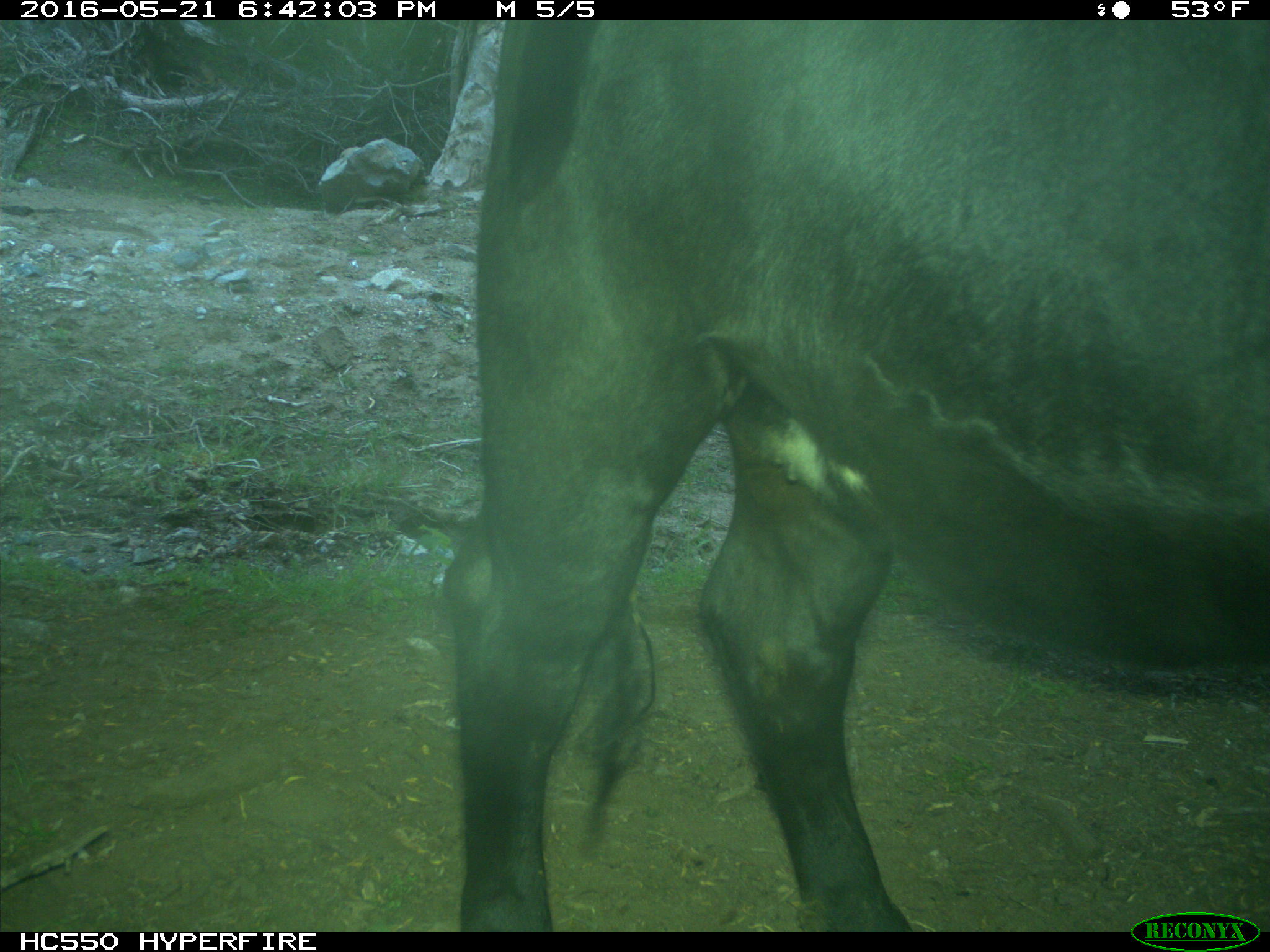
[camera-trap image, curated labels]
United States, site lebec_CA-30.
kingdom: Animalia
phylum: Chordata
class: Mammalia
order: Artiodactyla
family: Bovidae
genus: Bos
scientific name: Bos taurus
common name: domestic cow